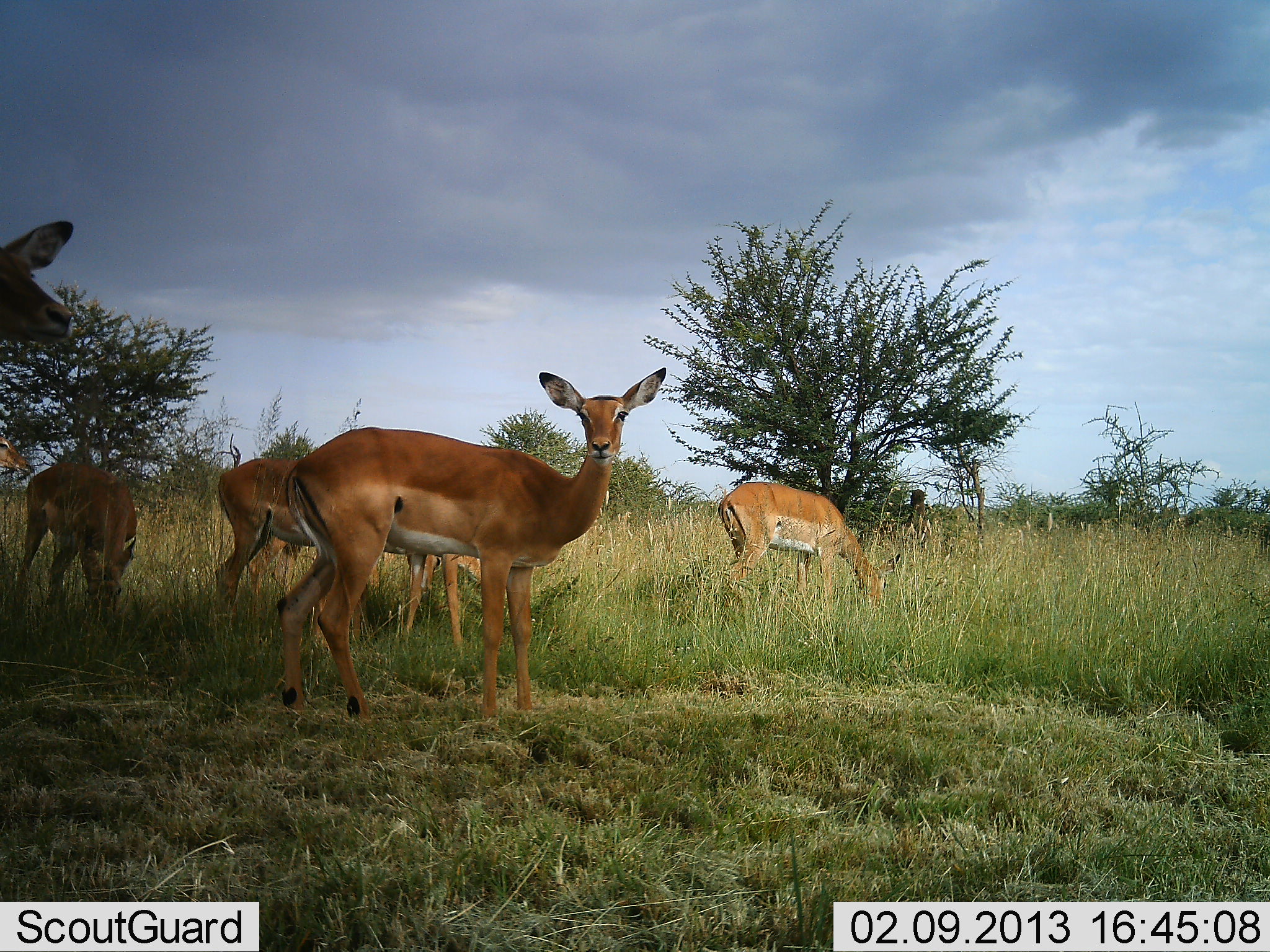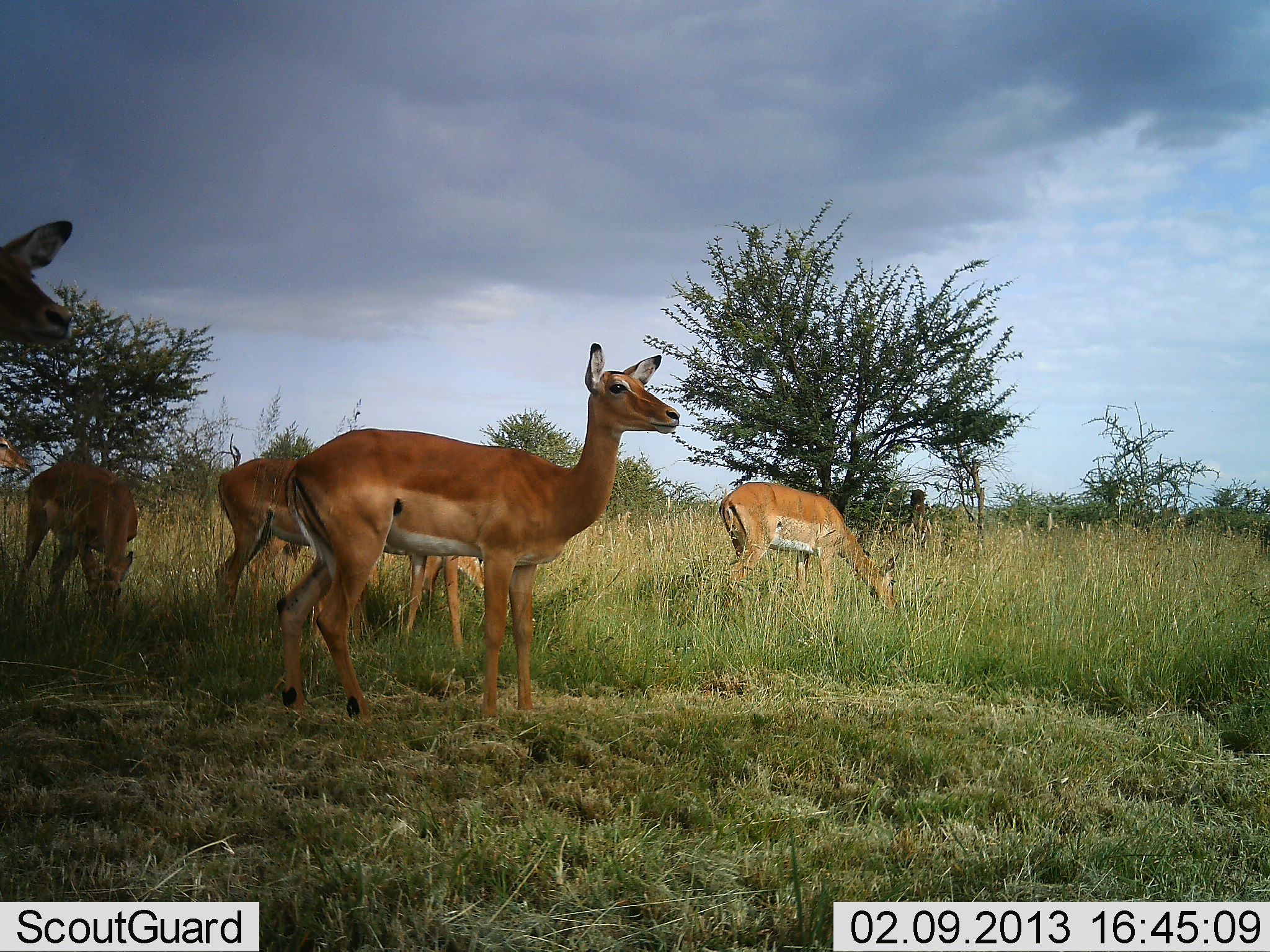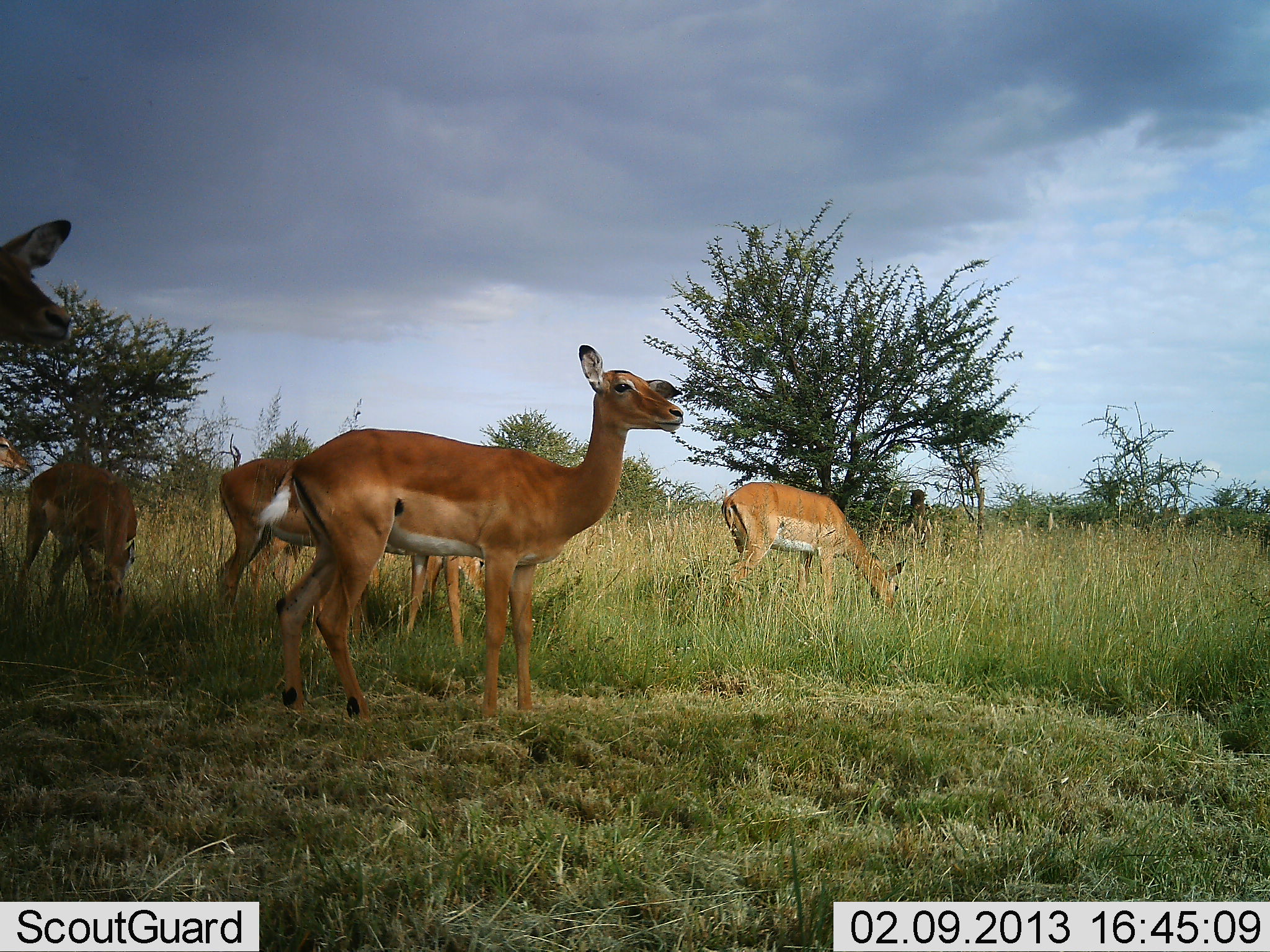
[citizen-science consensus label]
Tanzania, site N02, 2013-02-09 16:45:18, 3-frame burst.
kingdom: Animalia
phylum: Chordata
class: Mammalia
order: Artiodactyla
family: Bovidae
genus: Aepyceros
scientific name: Aepyceros melampus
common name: impala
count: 6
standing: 86%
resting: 6%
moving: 20%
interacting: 3%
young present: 3%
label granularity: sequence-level